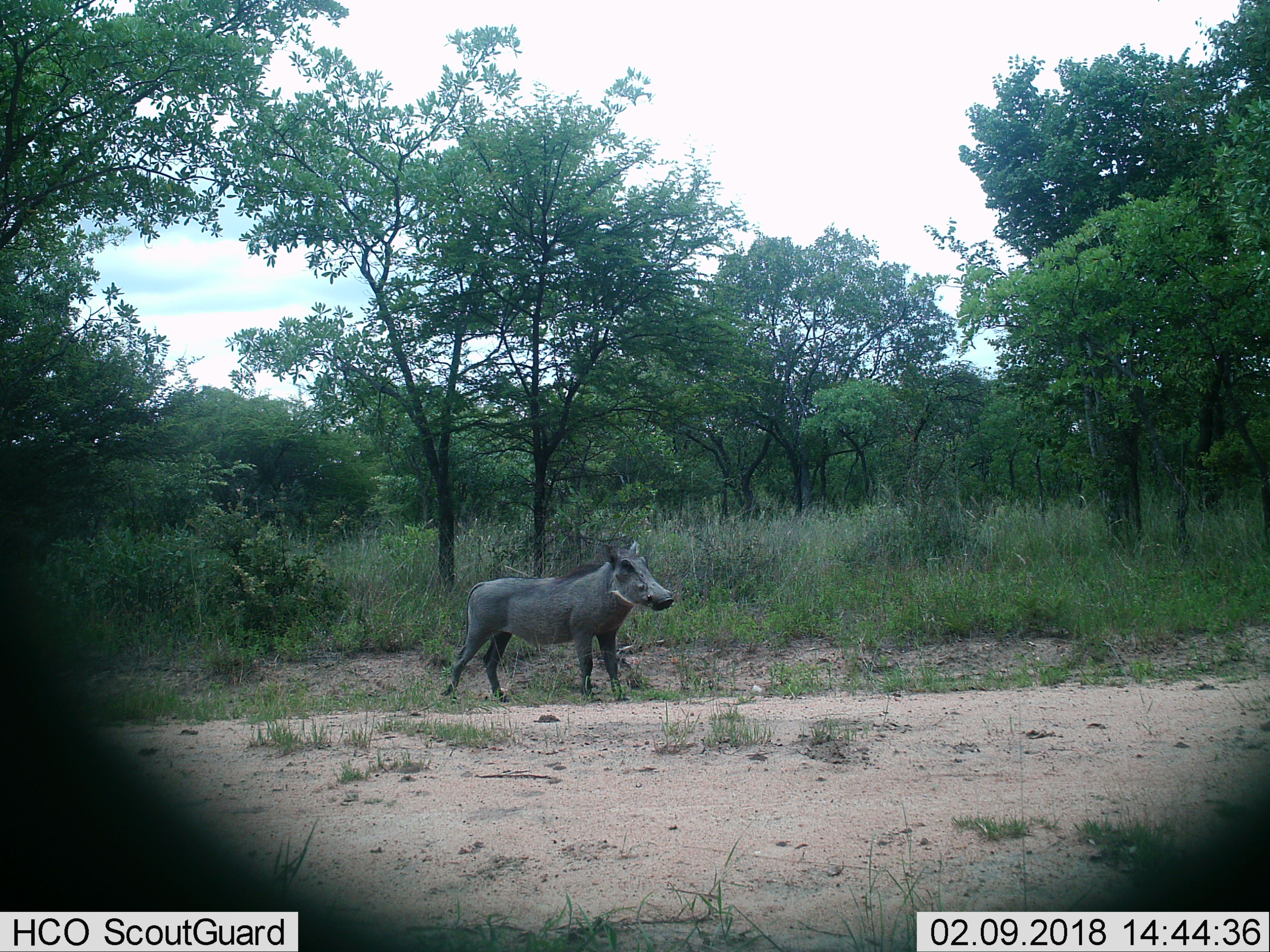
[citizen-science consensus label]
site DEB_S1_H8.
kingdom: Animalia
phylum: Chordata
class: Mammalia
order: Artiodactyla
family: Suidae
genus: Phacochoerus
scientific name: Phacochoerus africanus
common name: warthog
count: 1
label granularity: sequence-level